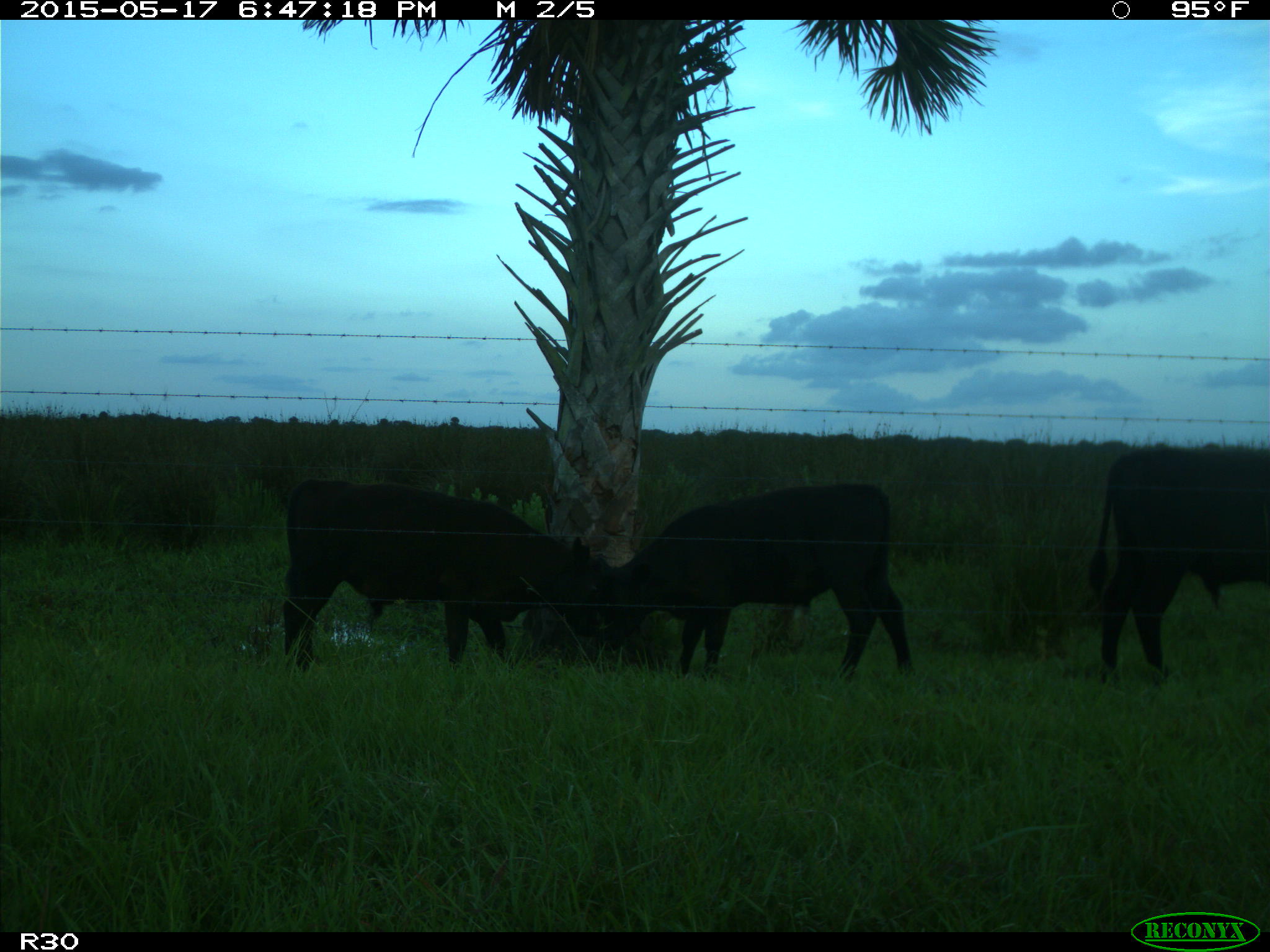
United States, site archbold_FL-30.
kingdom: Animalia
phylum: Chordata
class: Mammalia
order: Artiodactyla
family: Bovidae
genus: Bos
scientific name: Bos taurus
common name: domestic cow